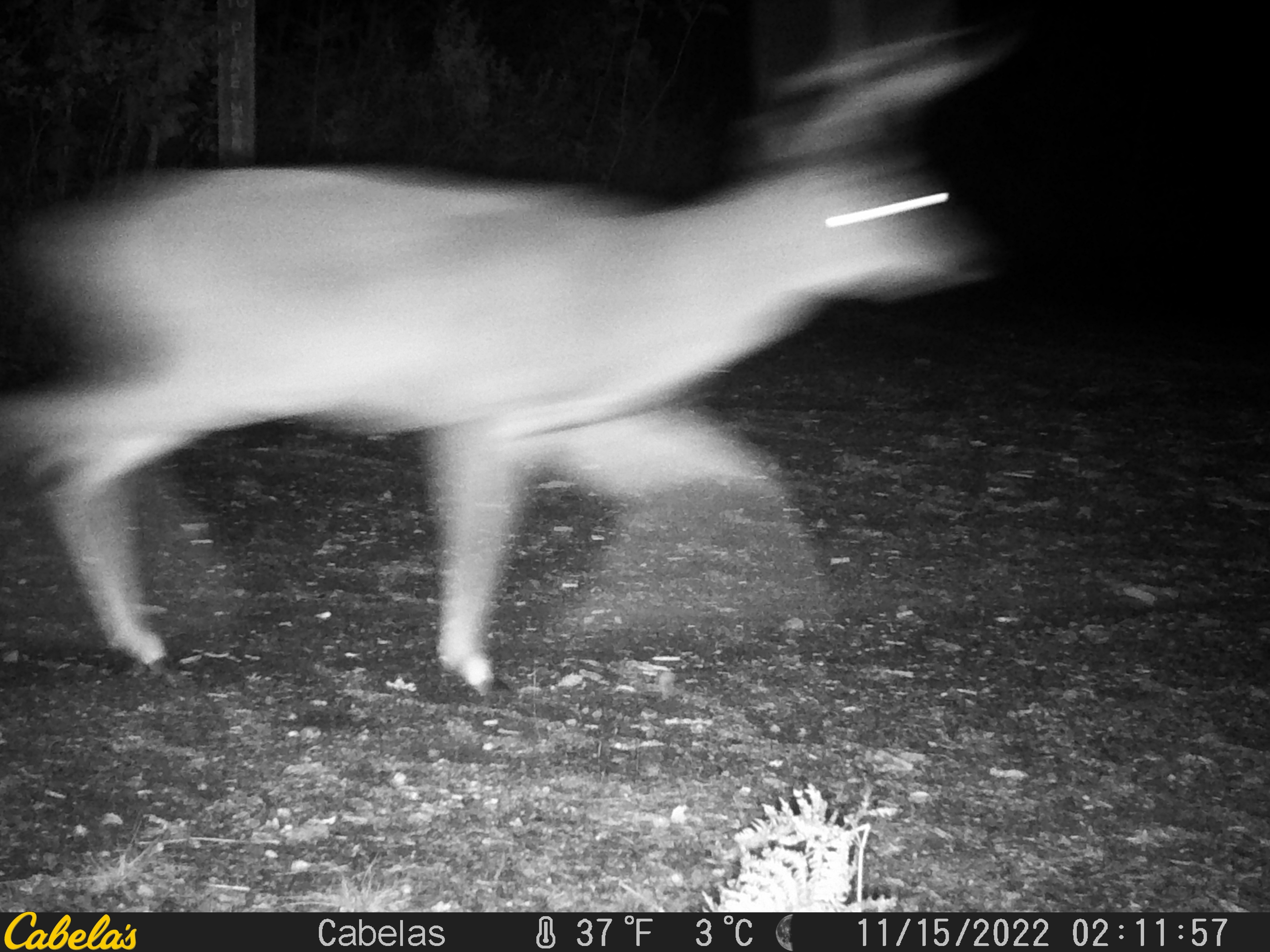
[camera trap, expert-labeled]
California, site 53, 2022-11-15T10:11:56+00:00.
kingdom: Animalia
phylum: Chordata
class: Mammalia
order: Artiodactyla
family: Cervidae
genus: Odocoileus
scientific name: Odocoileus hemionus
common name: mule deer